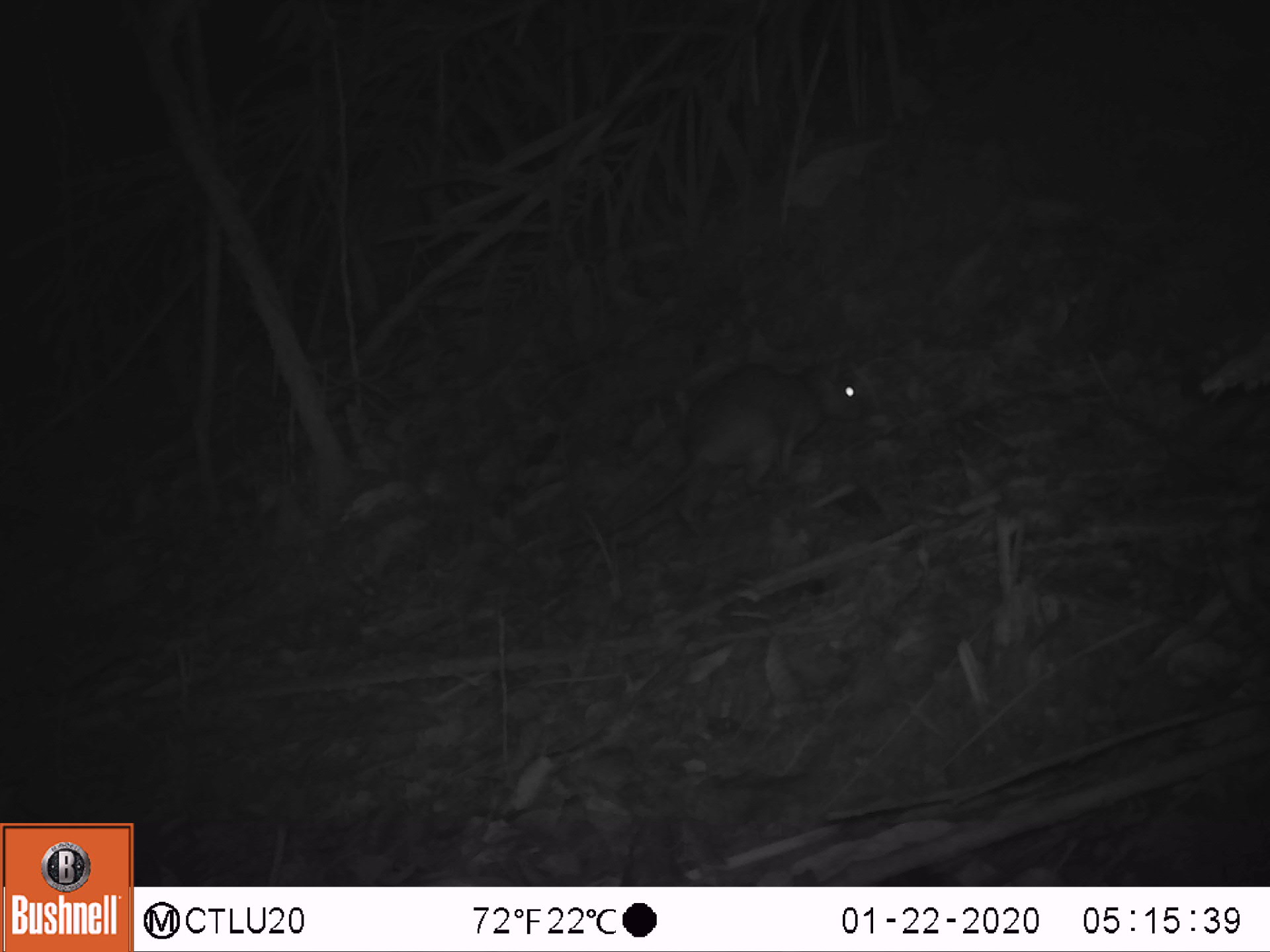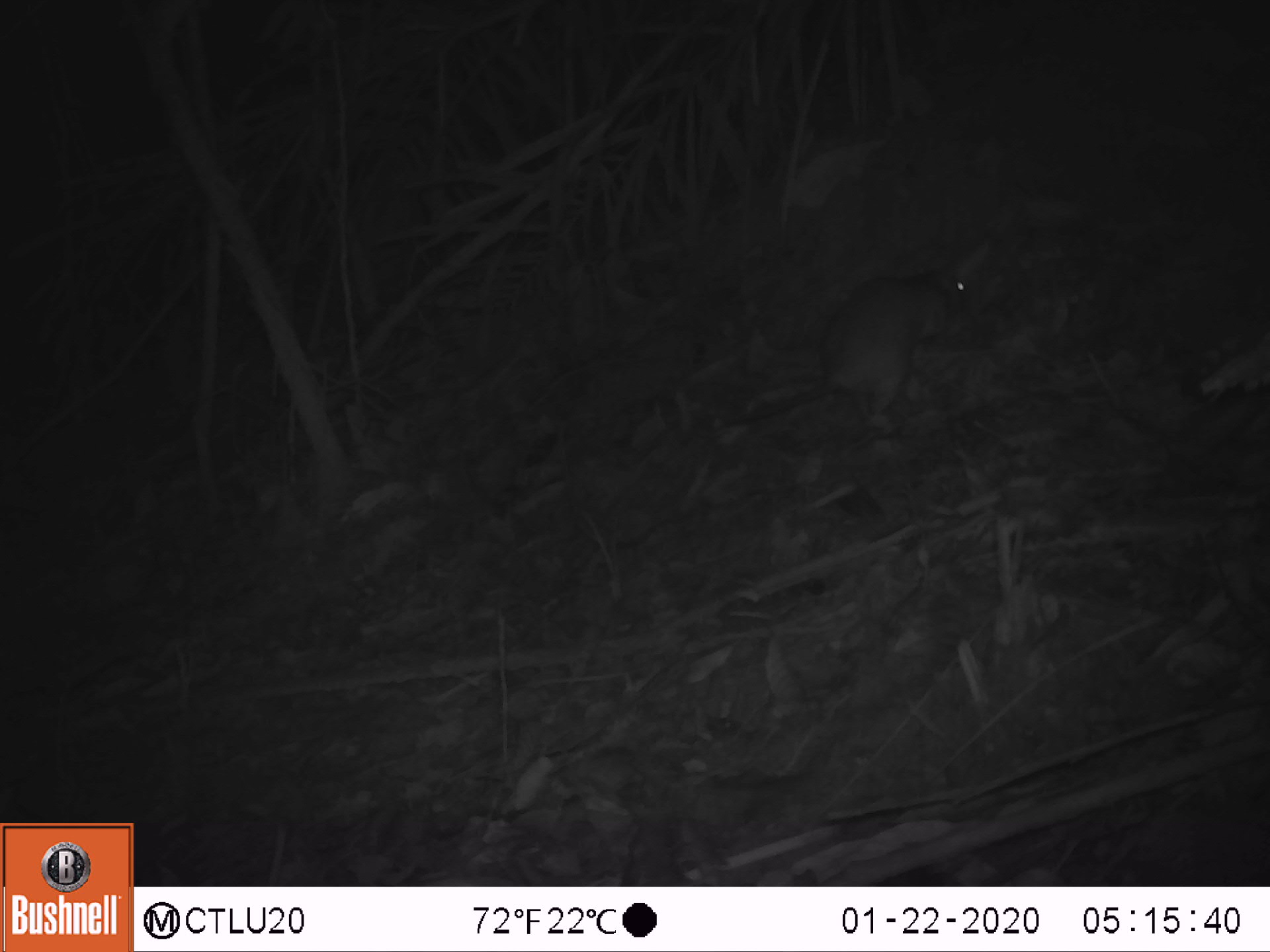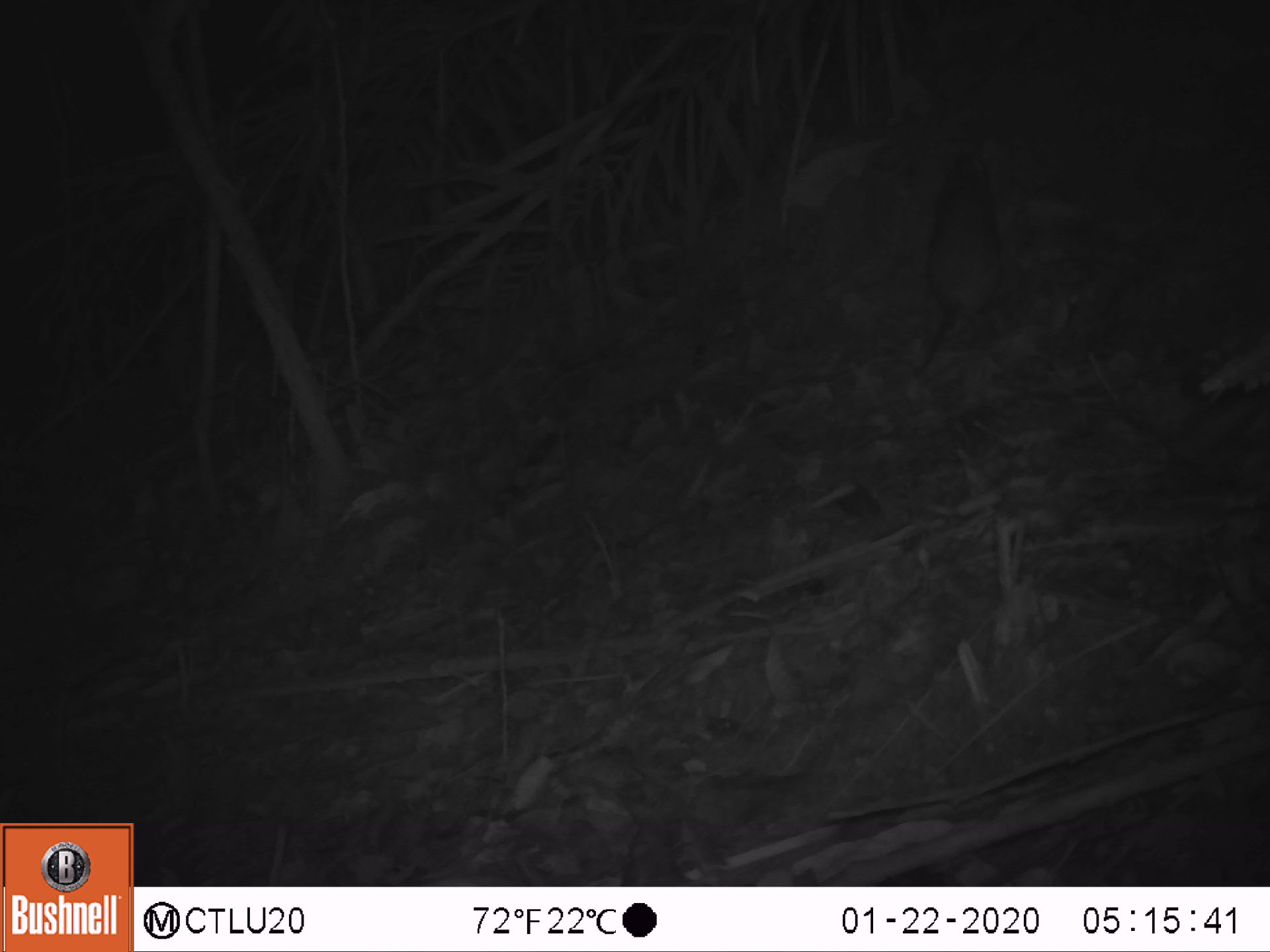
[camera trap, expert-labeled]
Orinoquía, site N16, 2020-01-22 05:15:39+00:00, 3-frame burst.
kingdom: Animalia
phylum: Chordata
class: Mammalia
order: Rodentia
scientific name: Rodentia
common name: rodent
Rodent (Rodentia).